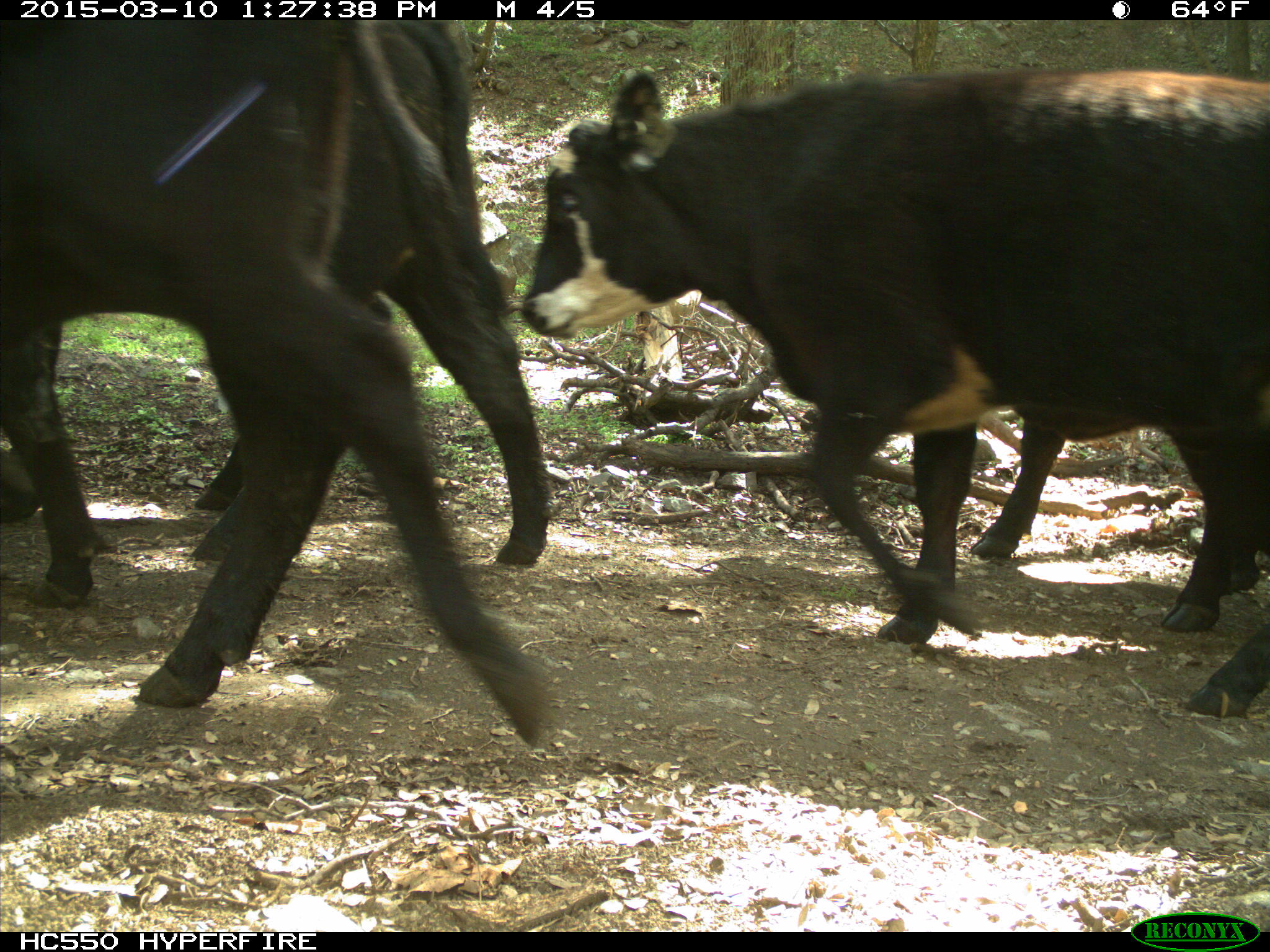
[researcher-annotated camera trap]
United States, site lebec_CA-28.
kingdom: Animalia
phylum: Chordata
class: Mammalia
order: Artiodactyla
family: Bovidae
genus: Bos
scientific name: Bos taurus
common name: domestic cow